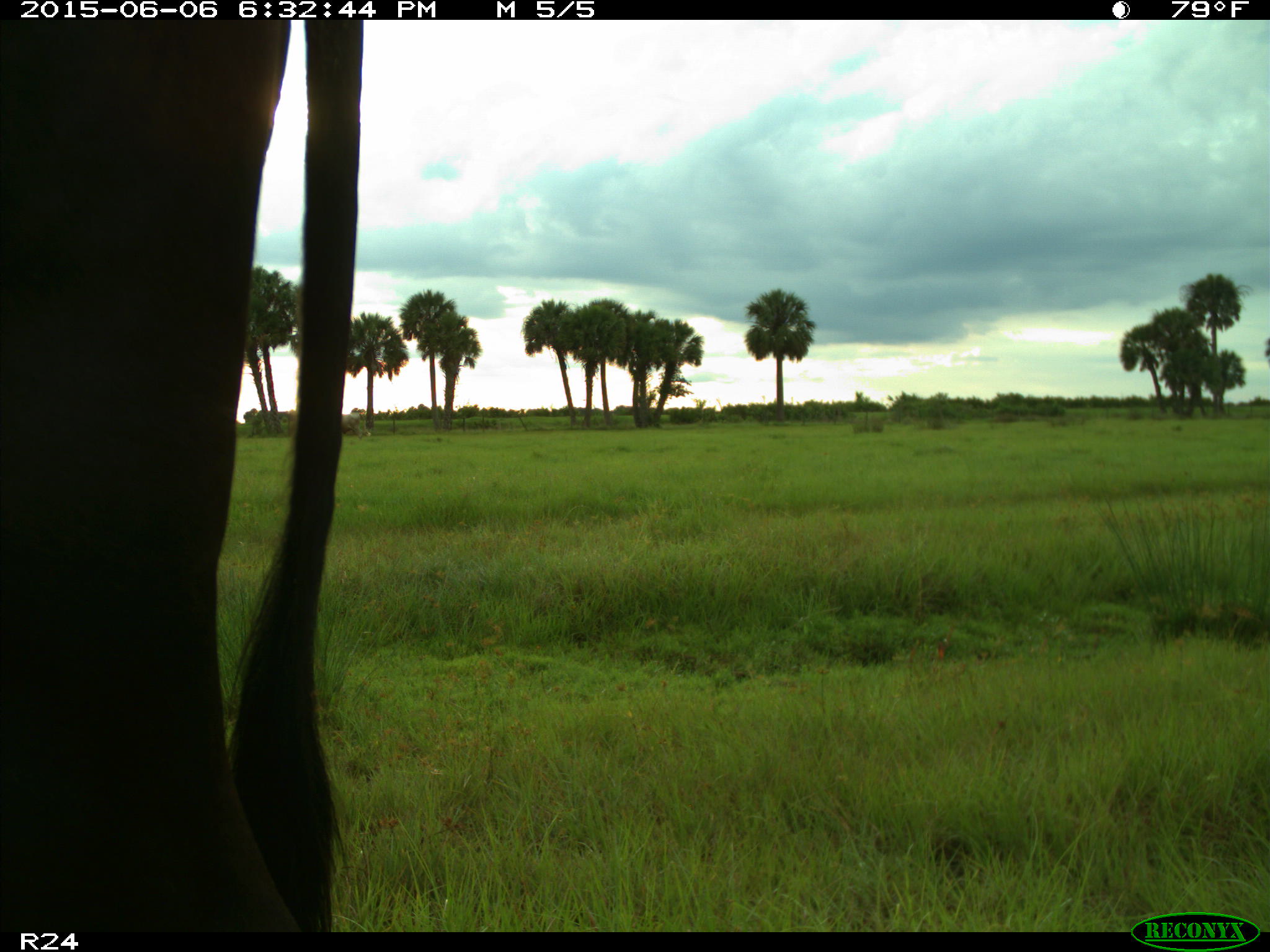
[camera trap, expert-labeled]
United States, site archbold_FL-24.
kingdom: Animalia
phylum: Chordata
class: Mammalia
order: Artiodactyla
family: Bovidae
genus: Bos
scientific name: Bos taurus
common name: domestic cow